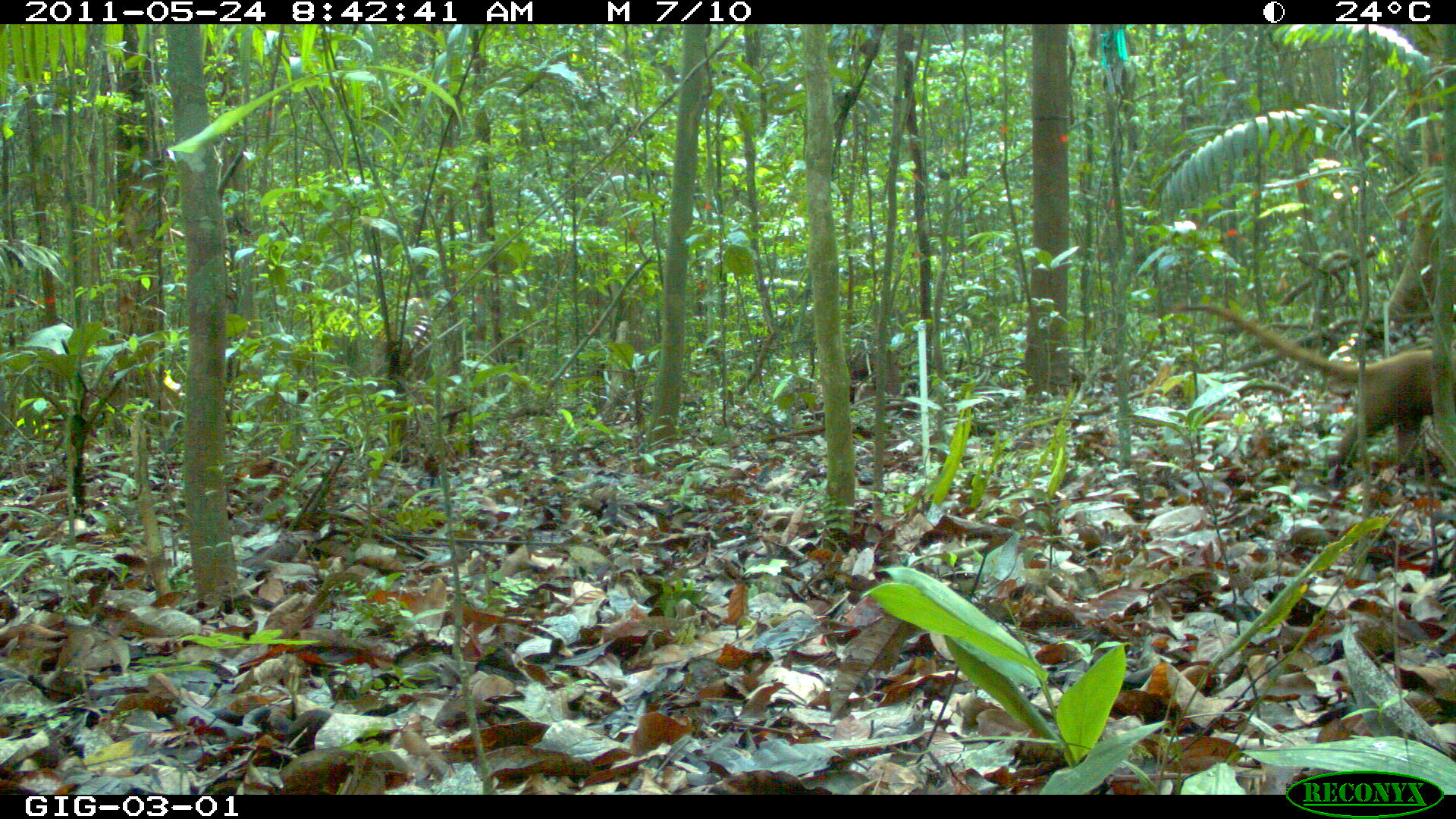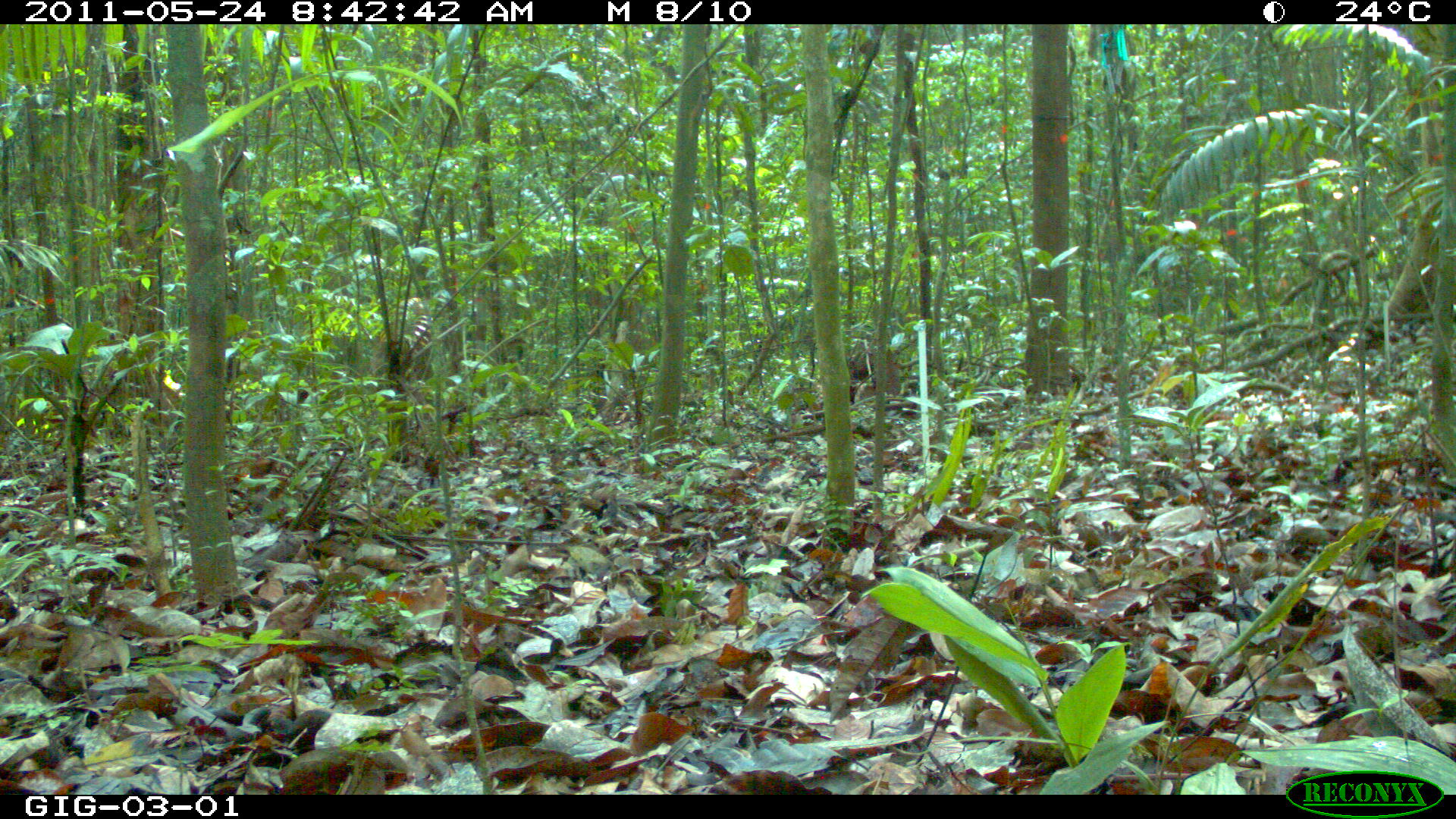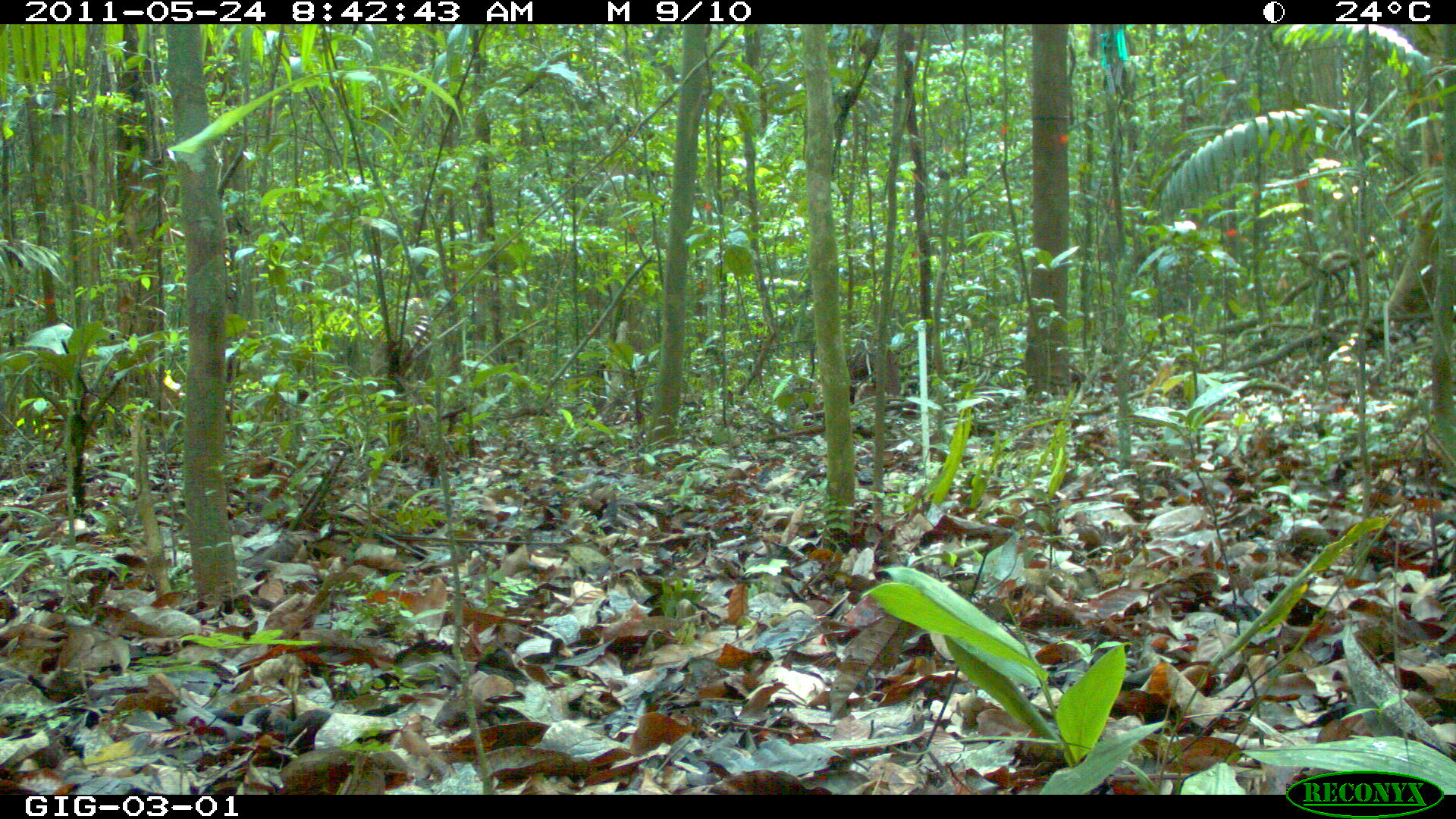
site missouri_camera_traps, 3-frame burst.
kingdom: Animalia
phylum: Chordata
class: Mammalia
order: Carnivora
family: Procyonidae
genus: Nasua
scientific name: Nasua narica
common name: white-nosed coati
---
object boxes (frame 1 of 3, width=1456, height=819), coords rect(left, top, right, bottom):
white-nosed coati: rect(1166, 297, 1454, 479)